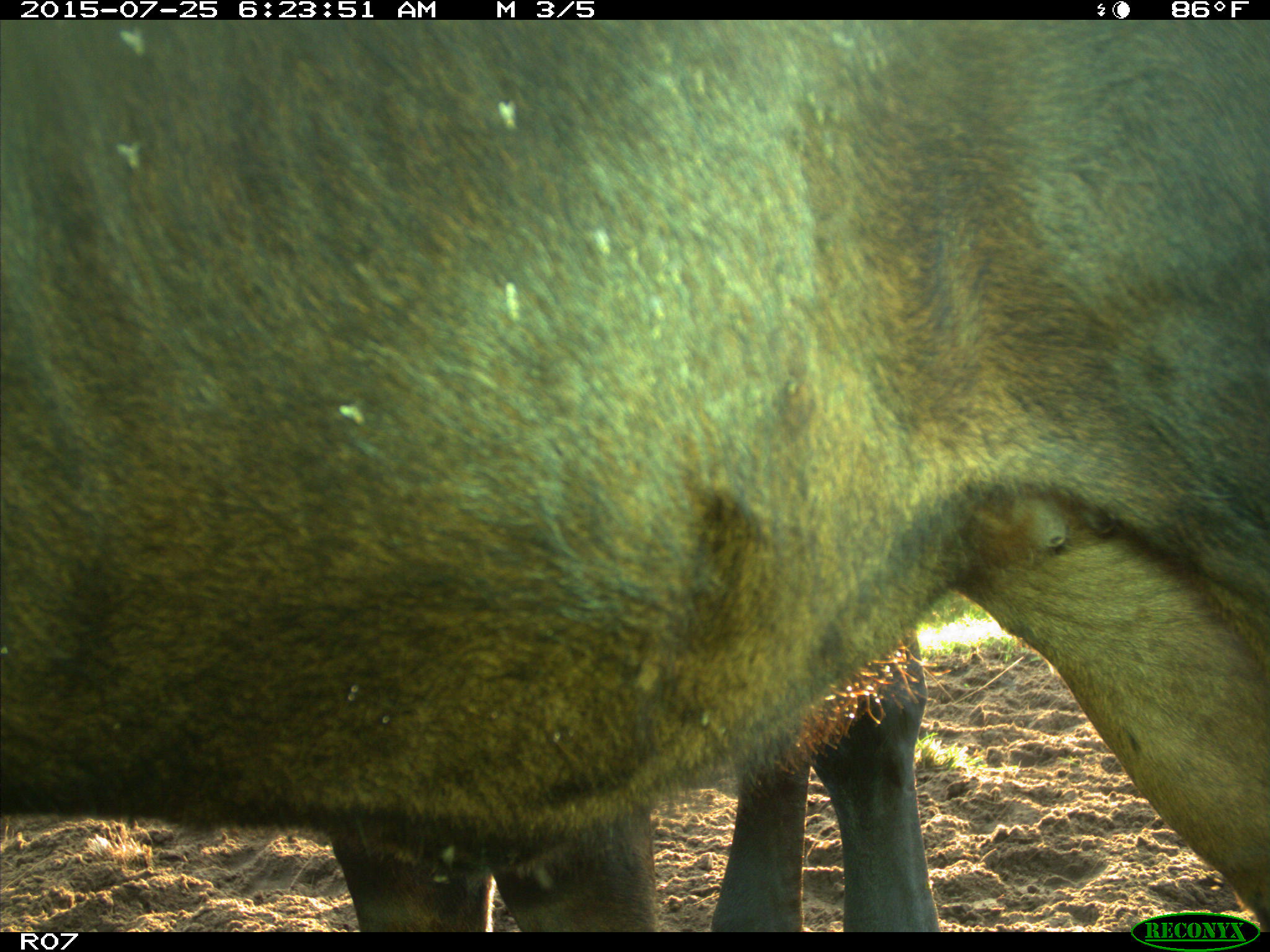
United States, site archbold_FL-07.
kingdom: Animalia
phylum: Chordata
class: Mammalia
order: Artiodactyla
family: Bovidae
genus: Bos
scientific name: Bos taurus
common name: domestic cow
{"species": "Bos taurus (domestic cow)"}